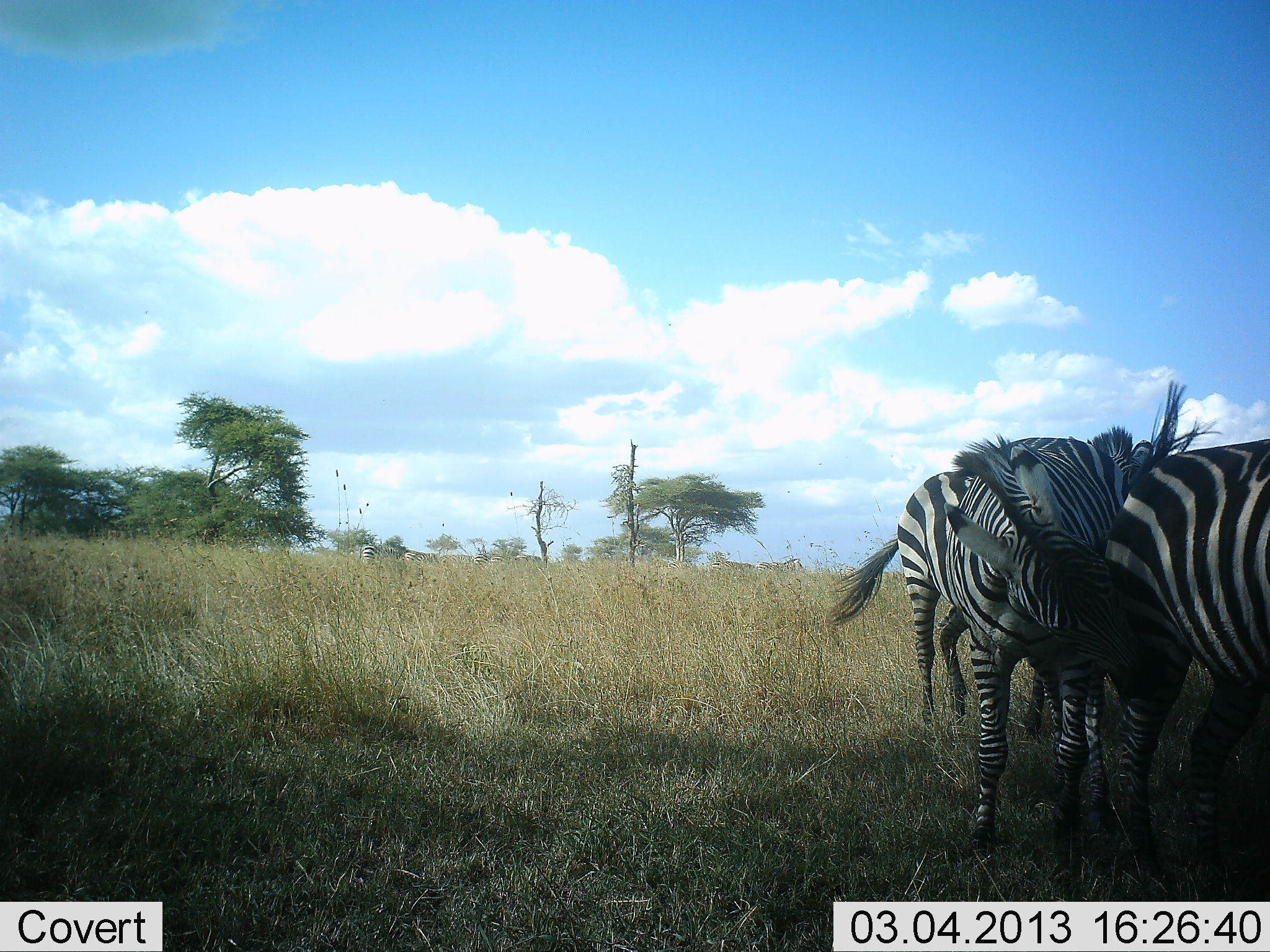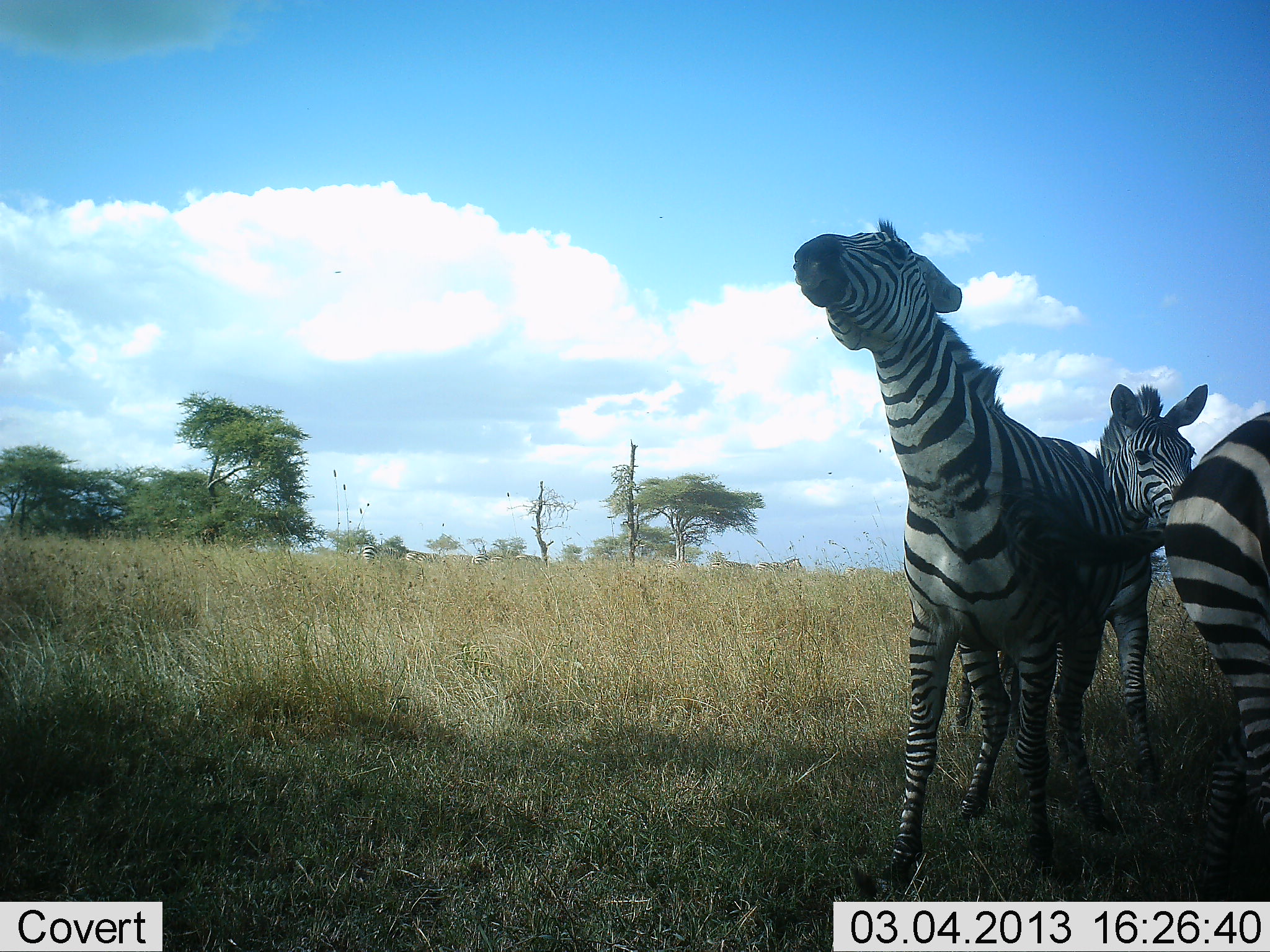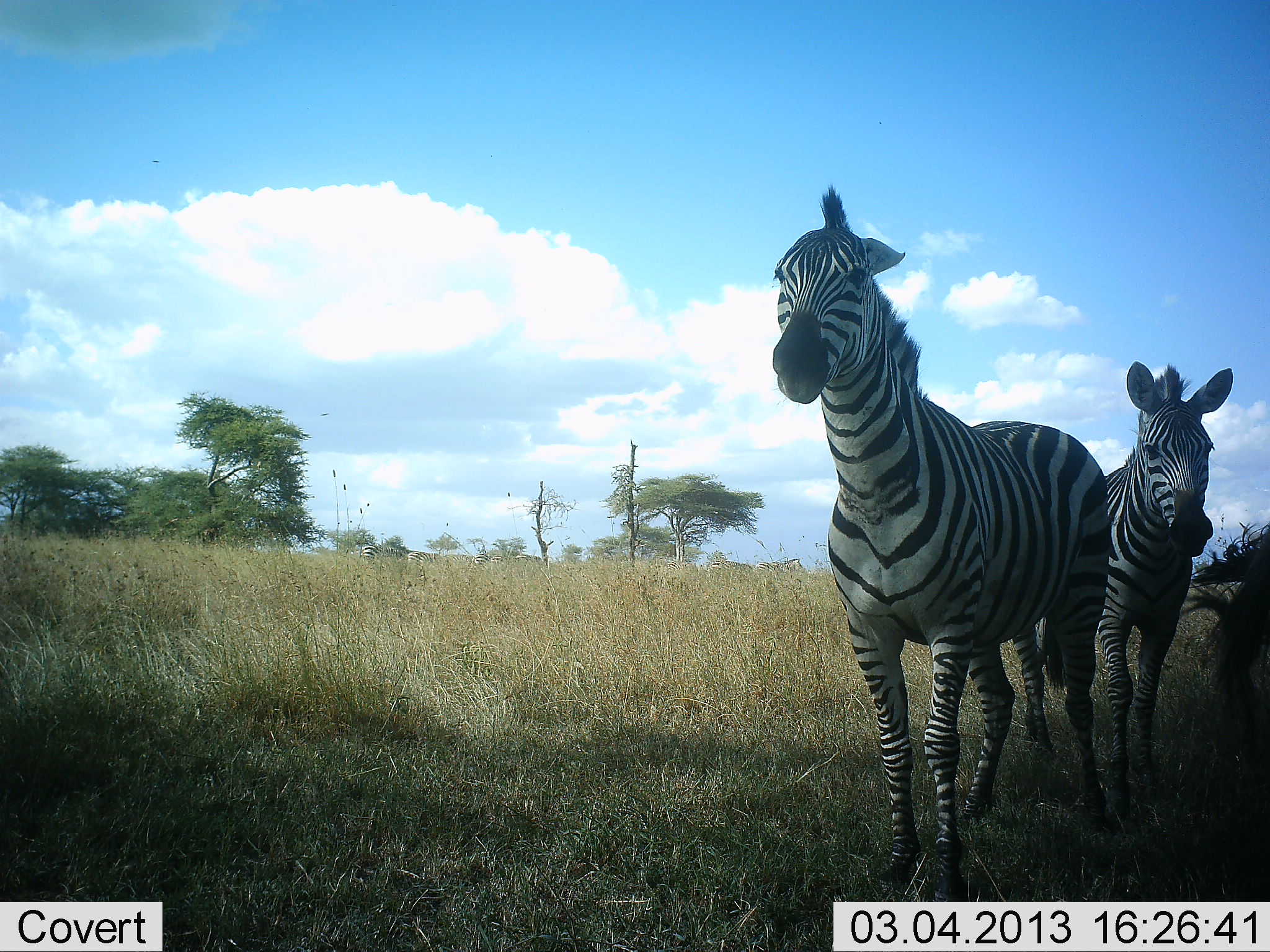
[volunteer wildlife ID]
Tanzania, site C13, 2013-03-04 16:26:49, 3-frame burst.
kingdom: Animalia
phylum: Chordata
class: Mammalia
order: Perissodactyla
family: Equidae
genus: Equus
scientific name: Equus quagga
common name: plains zebra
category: zebra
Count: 3.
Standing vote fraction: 36%.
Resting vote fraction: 0%.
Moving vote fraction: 36%.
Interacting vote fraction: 71%.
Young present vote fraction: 7%.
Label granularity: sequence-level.